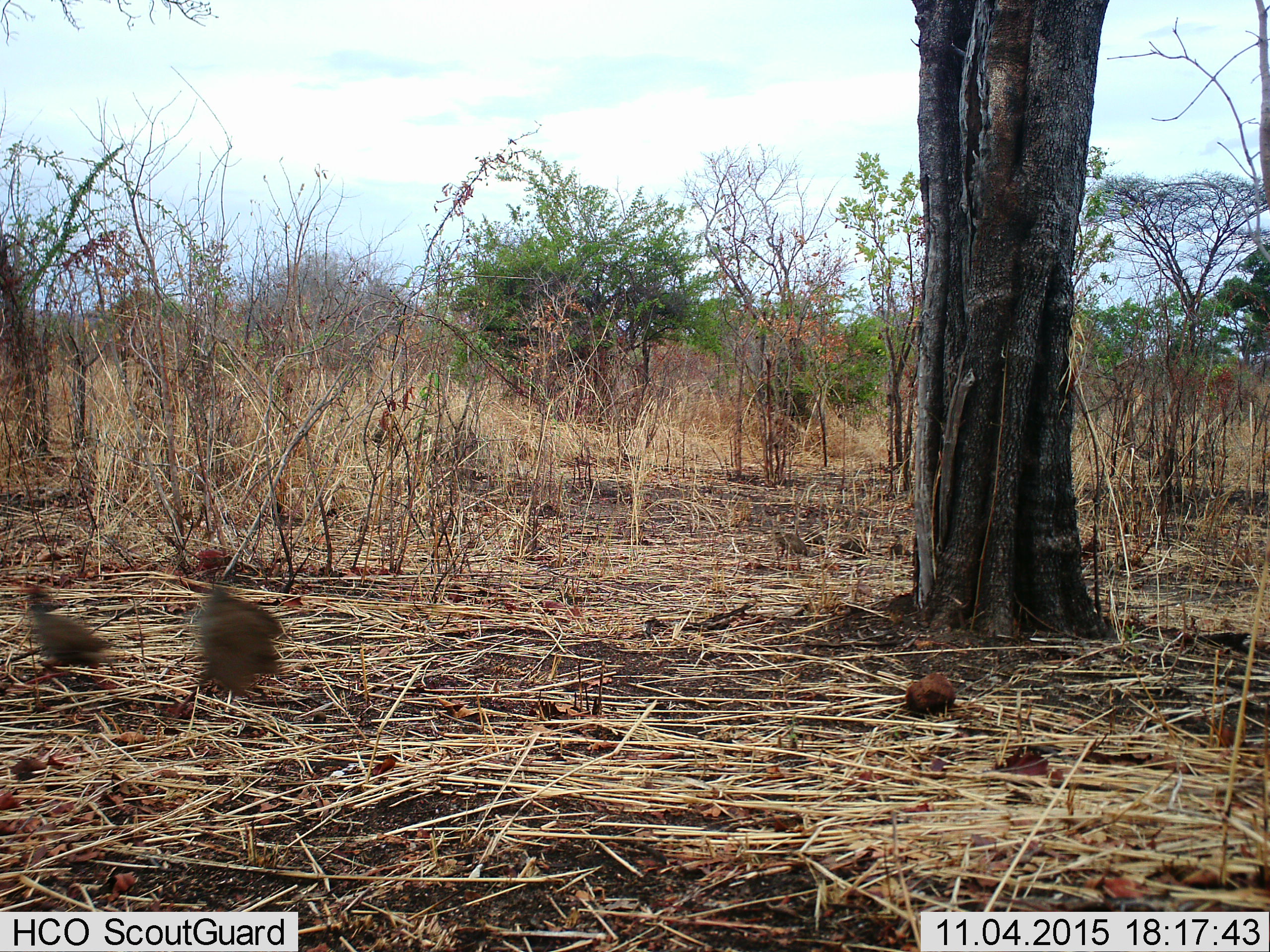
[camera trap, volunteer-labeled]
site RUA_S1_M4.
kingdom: Animalia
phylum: Chordata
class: Aves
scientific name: Aves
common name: bird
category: birdother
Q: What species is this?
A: Birdother (bird) (Aves).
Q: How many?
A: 2.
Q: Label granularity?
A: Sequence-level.